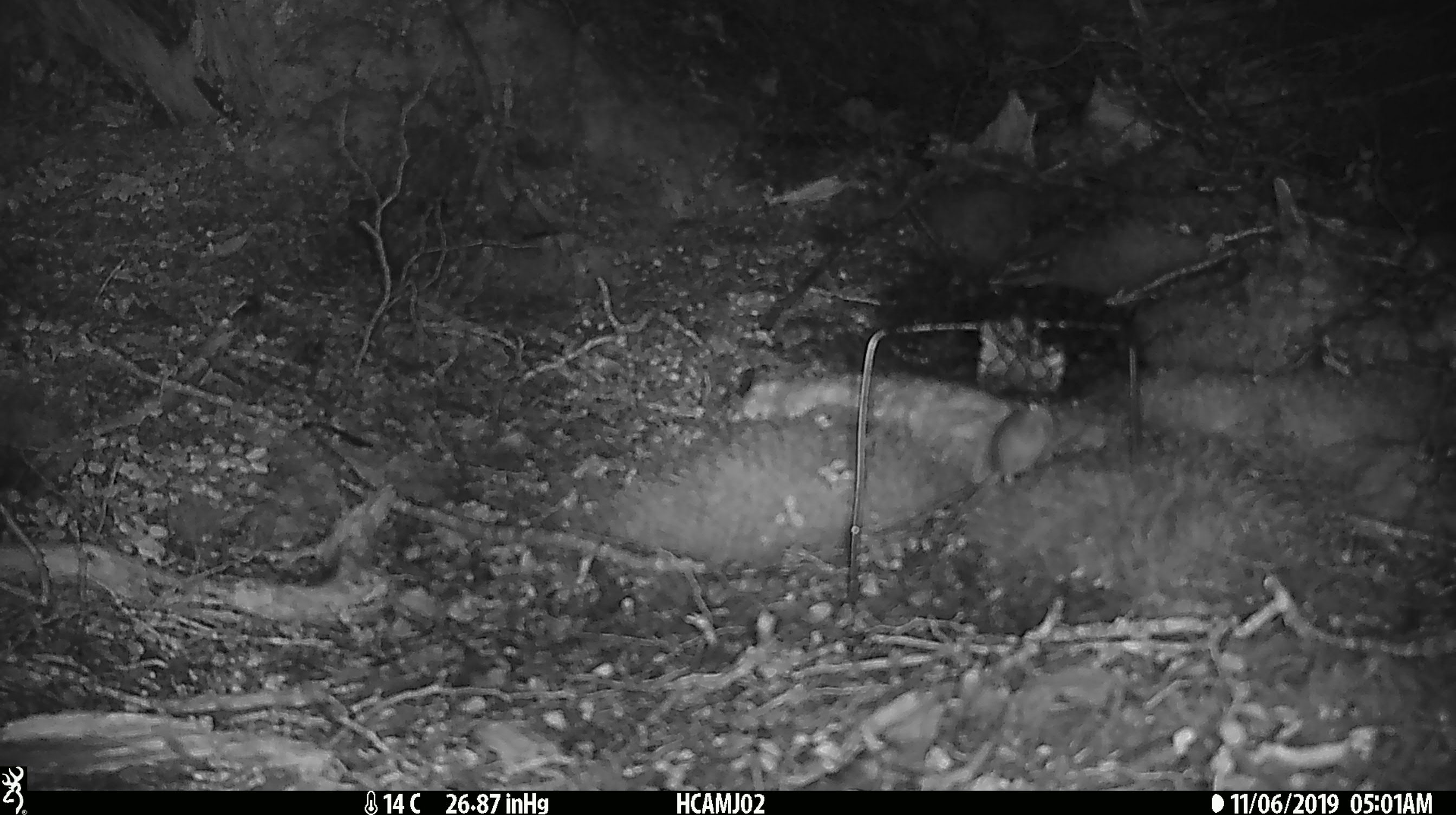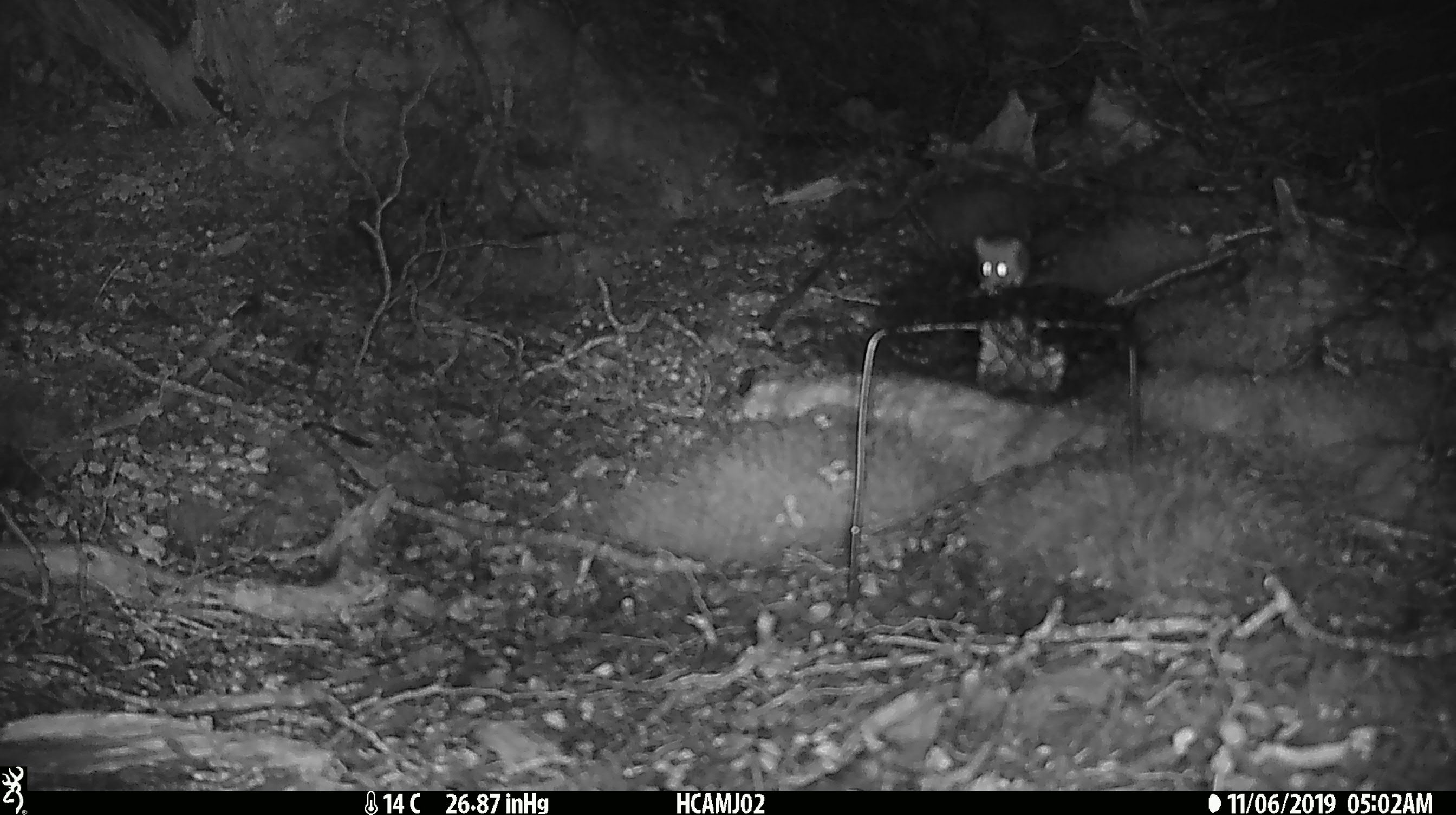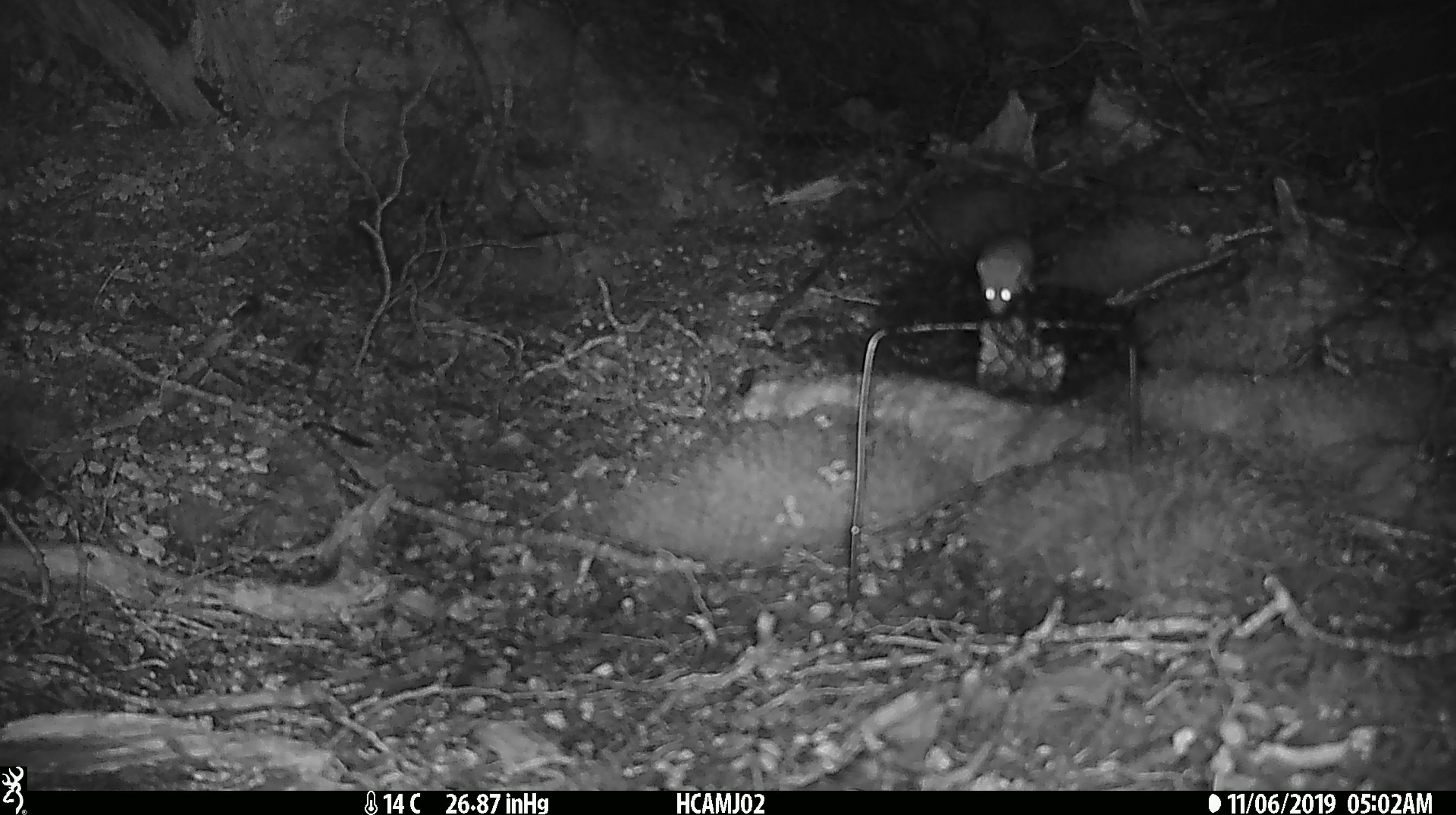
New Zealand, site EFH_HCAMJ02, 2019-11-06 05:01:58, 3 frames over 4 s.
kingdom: Animalia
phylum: Chordata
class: Mammalia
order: Rodentia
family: Muridae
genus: Mus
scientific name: Mus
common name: mouse